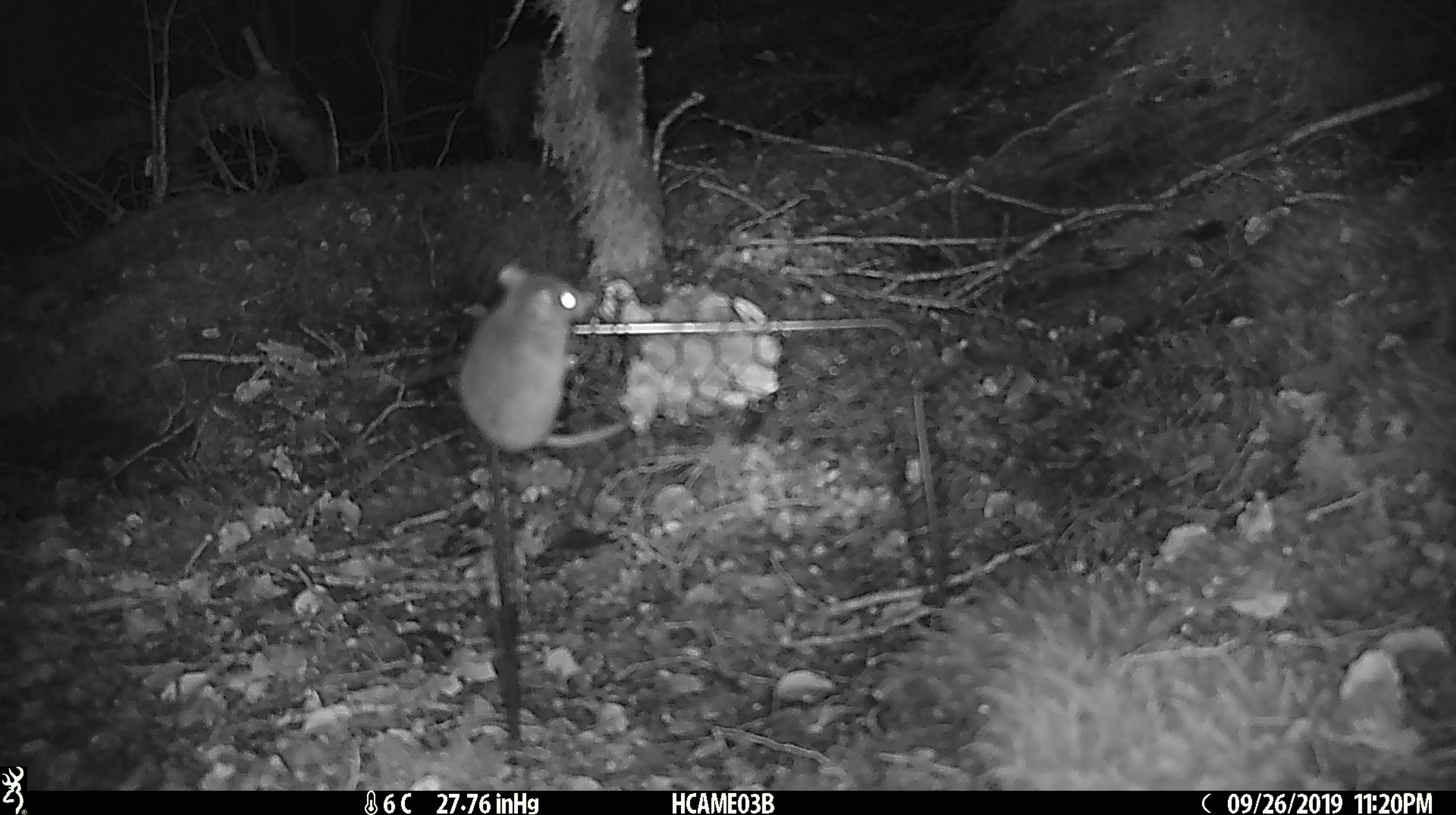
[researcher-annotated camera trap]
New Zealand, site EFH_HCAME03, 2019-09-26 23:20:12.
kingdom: Animalia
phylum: Chordata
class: Mammalia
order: Rodentia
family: Muridae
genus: Mus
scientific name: Mus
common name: mouse